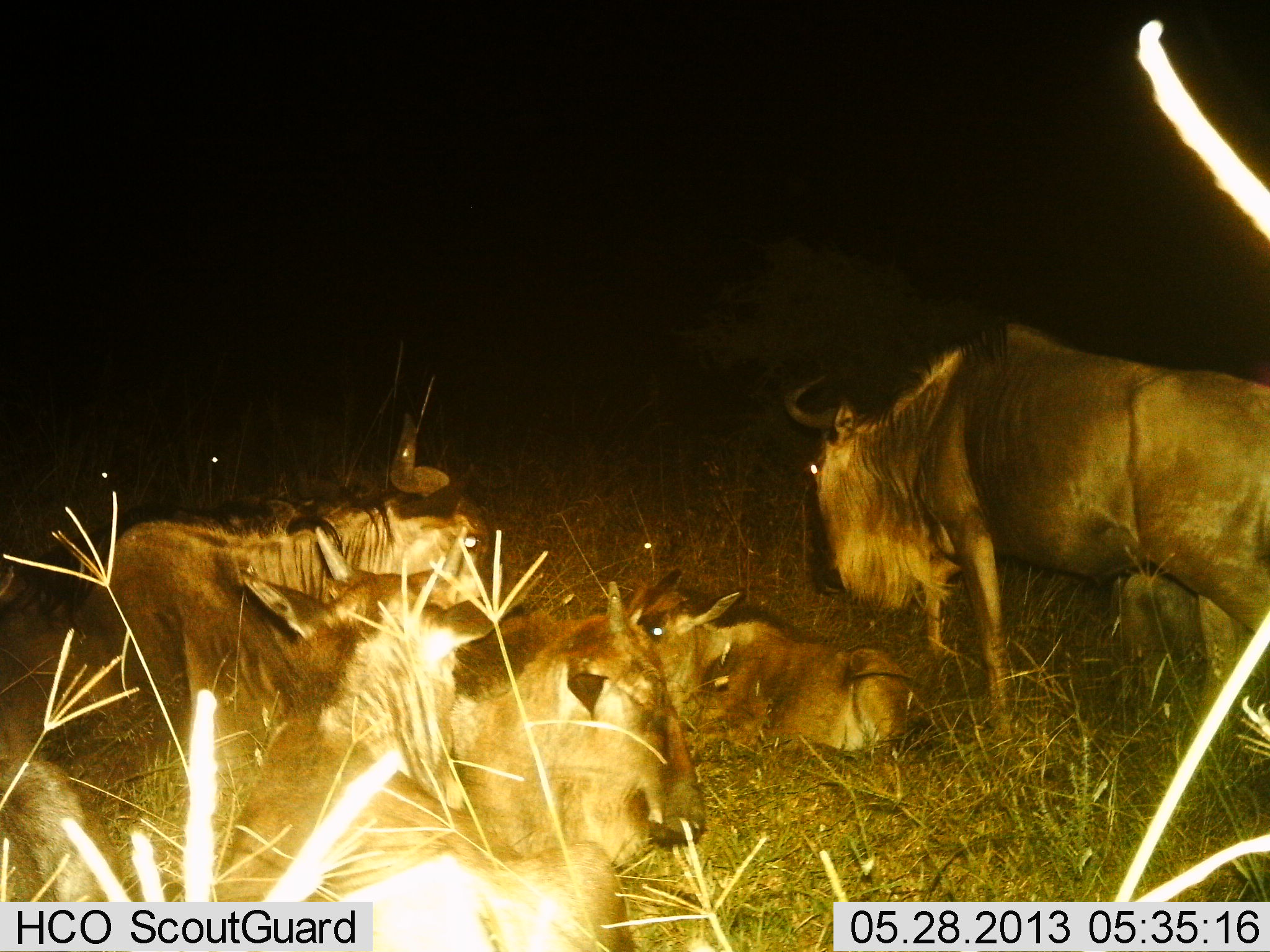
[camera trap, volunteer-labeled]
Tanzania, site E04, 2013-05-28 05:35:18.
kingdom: Animalia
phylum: Chordata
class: Mammalia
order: Artiodactyla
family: Bovidae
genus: Connochaetes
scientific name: Connochaetes taurinus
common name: blue wildebeest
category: wildebeest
Wildebeest (blue wildebeest) (Connochaetes taurinus), count 6. Behavior (volunteer vote fractions): standing 70%, resting 100%, moving 0%, interacting 0%. Young present (vote fraction): 50%. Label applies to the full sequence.